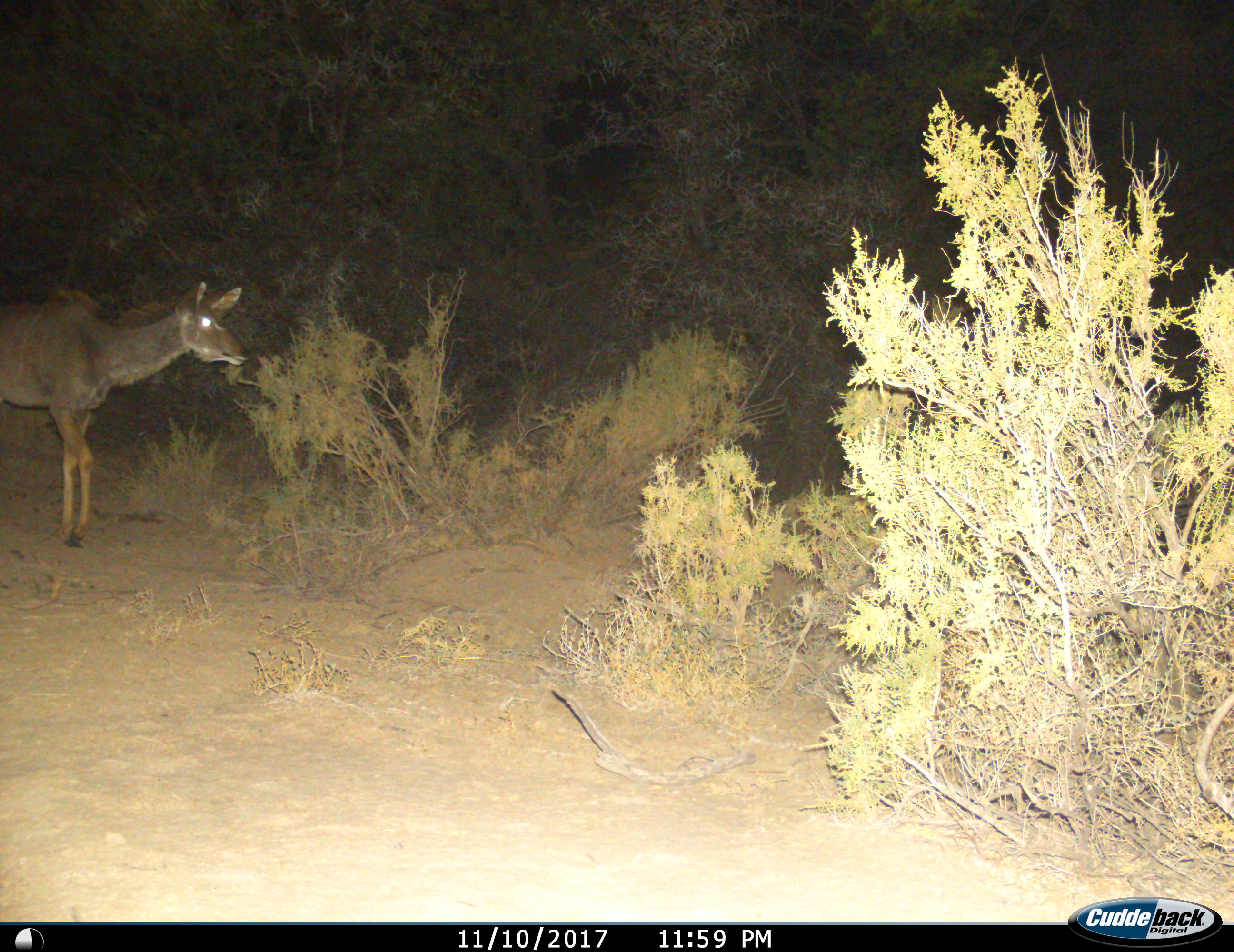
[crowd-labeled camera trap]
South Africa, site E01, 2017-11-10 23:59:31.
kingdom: Animalia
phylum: Chordata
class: Mammalia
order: Artiodactyla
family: Bovidae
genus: Tragelaphus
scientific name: Tragelaphus strepsiceros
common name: greater kudu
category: kudu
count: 1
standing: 80%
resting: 0%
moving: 20%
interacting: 0%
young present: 0%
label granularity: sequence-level